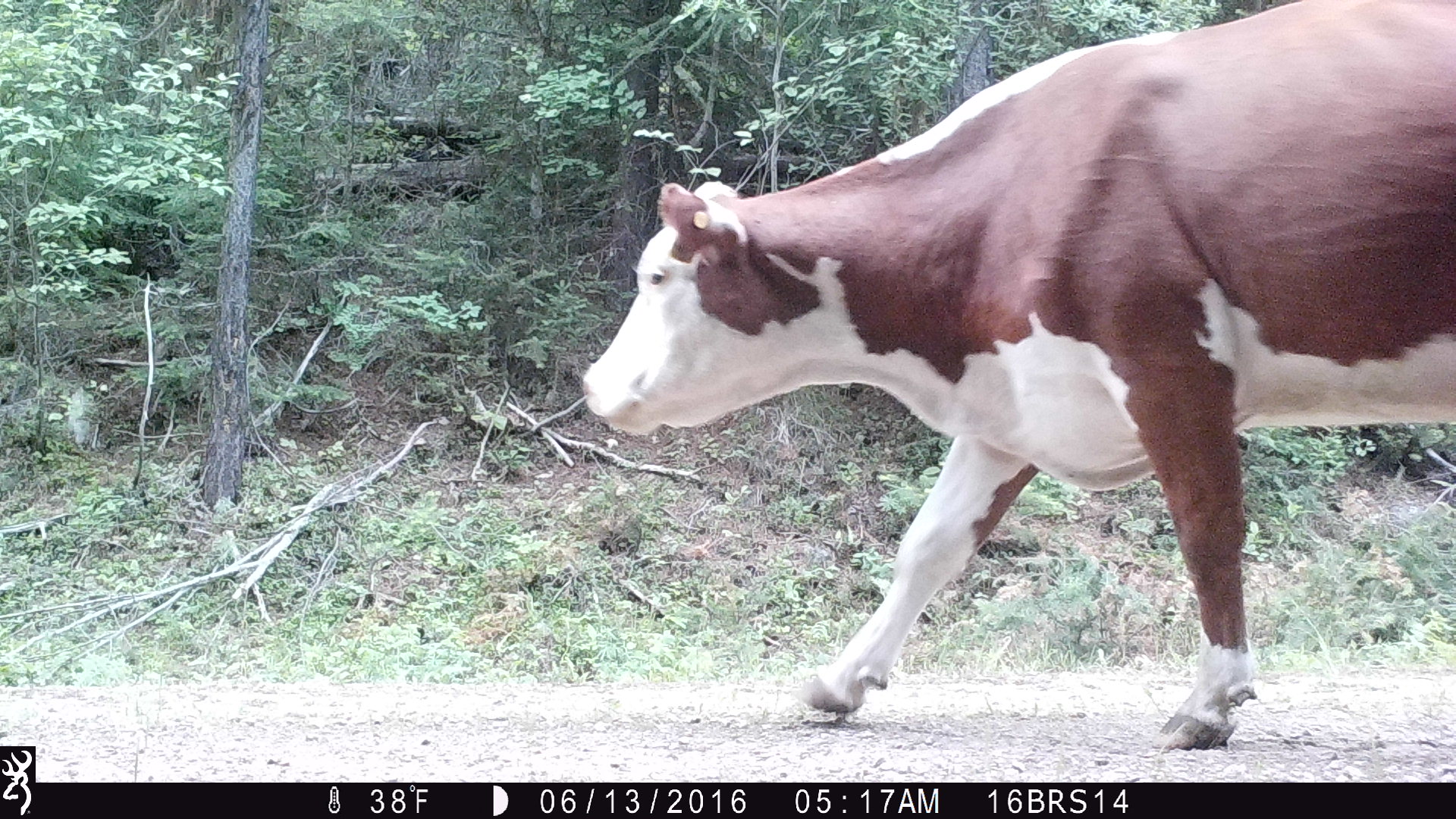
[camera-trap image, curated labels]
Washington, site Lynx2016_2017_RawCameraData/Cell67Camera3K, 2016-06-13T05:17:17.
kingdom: Animalia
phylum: Chordata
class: Mammalia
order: Artiodactyla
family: Bovidae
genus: Bos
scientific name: Bos taurus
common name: domestic cattle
Domestic cattle (Bos taurus). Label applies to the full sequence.